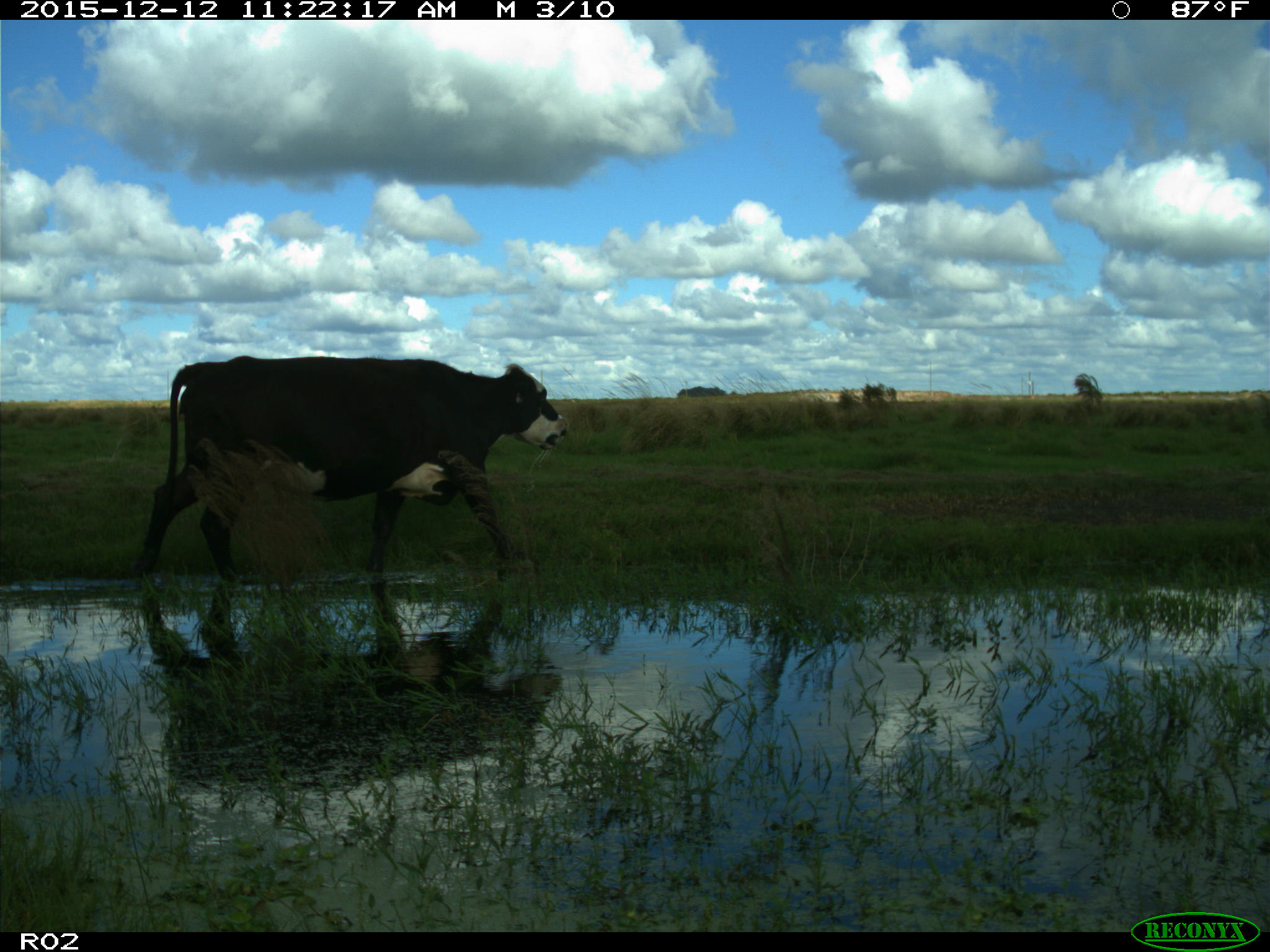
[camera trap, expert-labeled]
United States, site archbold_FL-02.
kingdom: Animalia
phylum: Chordata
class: Mammalia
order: Artiodactyla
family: Bovidae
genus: Bos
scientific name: Bos taurus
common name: domestic cow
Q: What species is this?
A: Bos taurus (domestic cow).